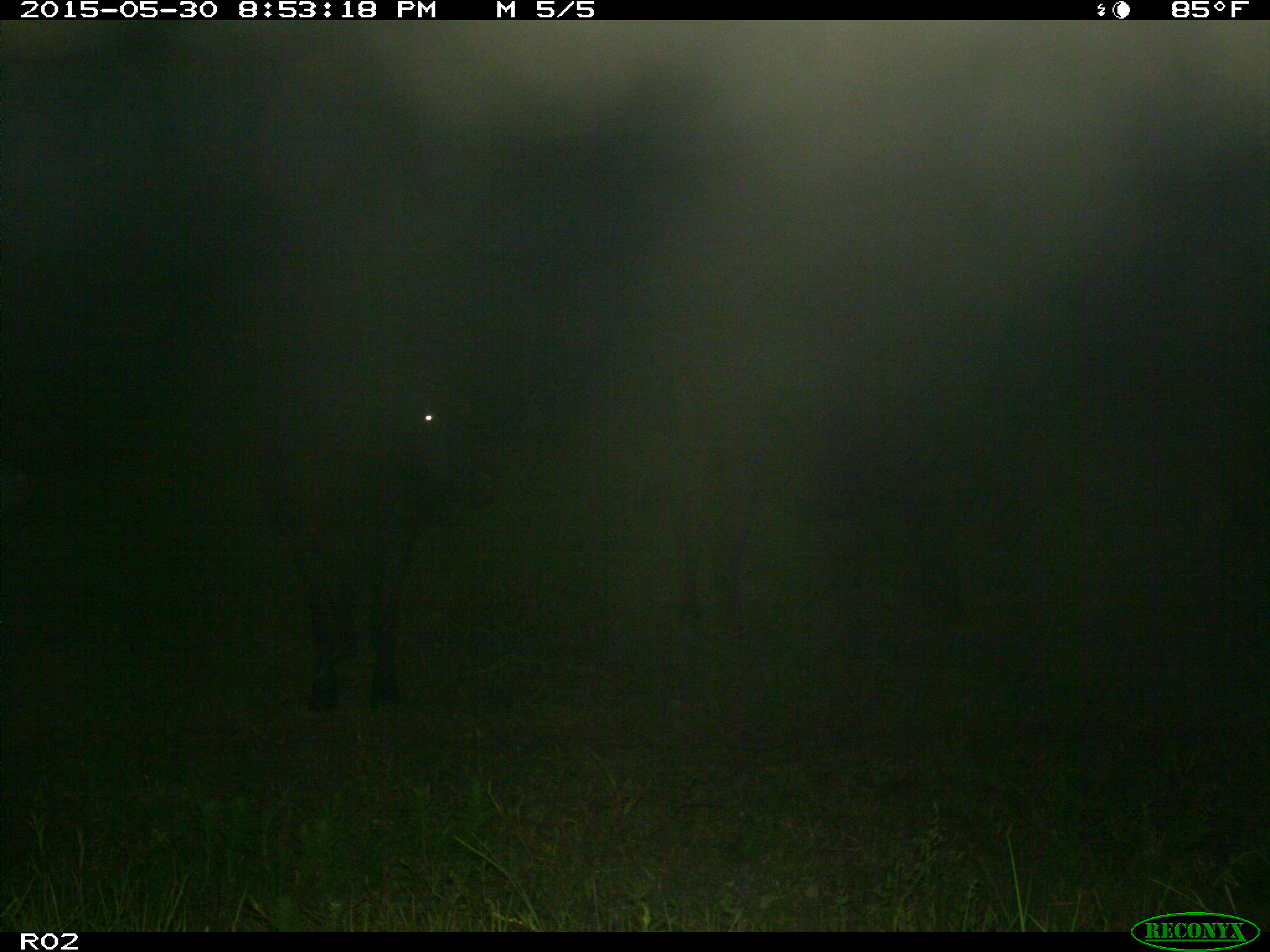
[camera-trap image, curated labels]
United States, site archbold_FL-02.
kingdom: Animalia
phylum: Chordata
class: Mammalia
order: Artiodactyla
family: Bovidae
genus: Bos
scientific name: Bos taurus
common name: domestic cow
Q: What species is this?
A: Bos taurus (domestic cow).